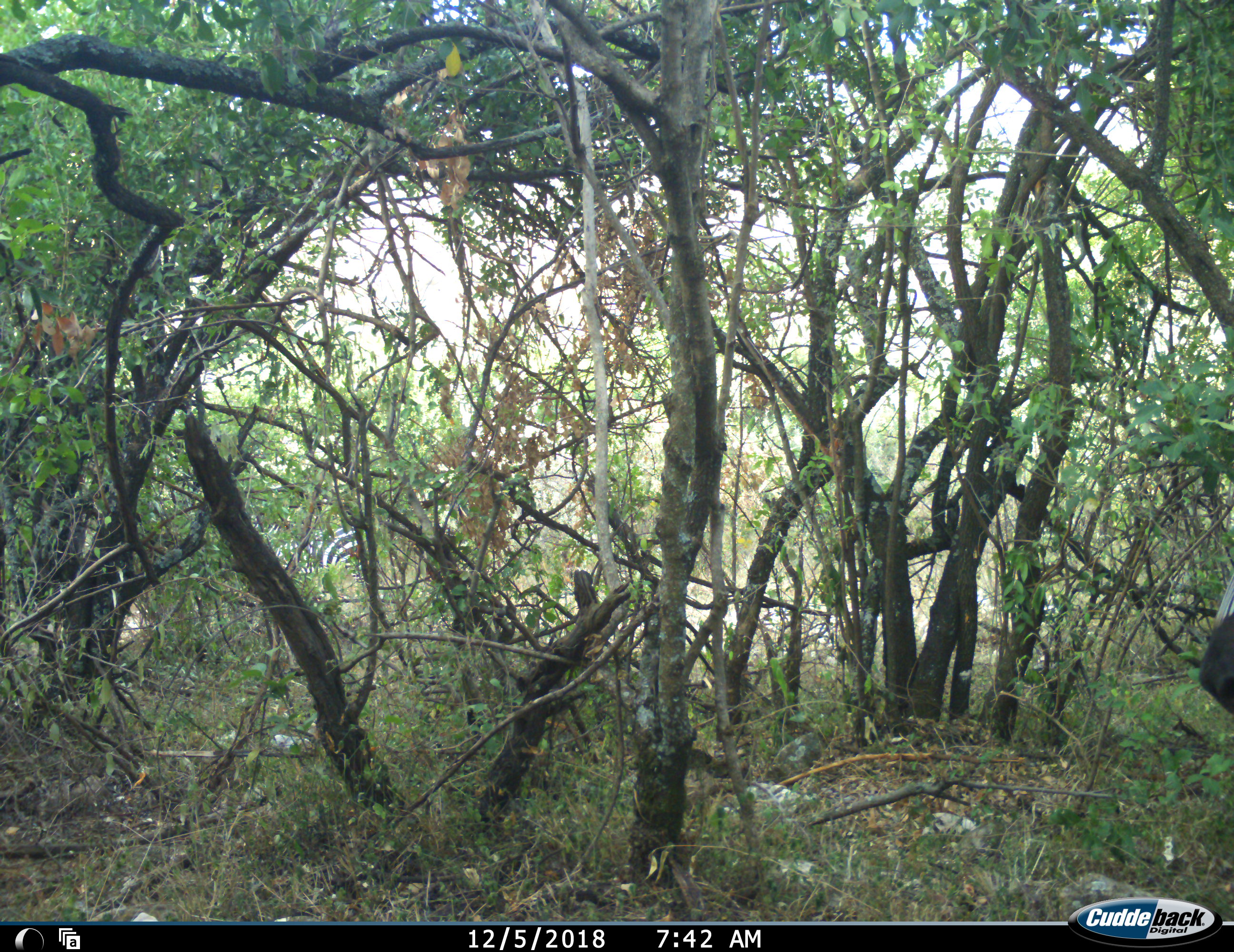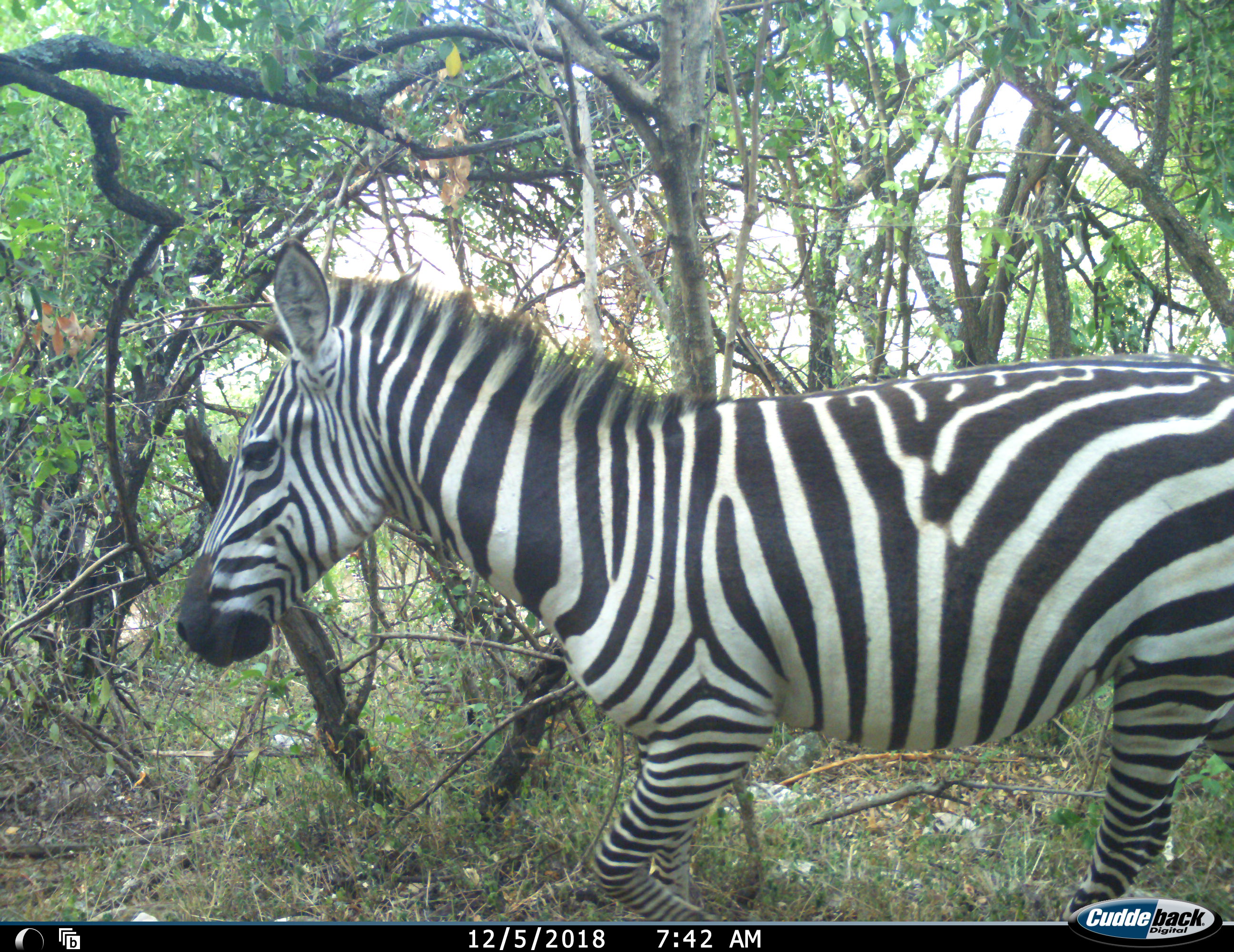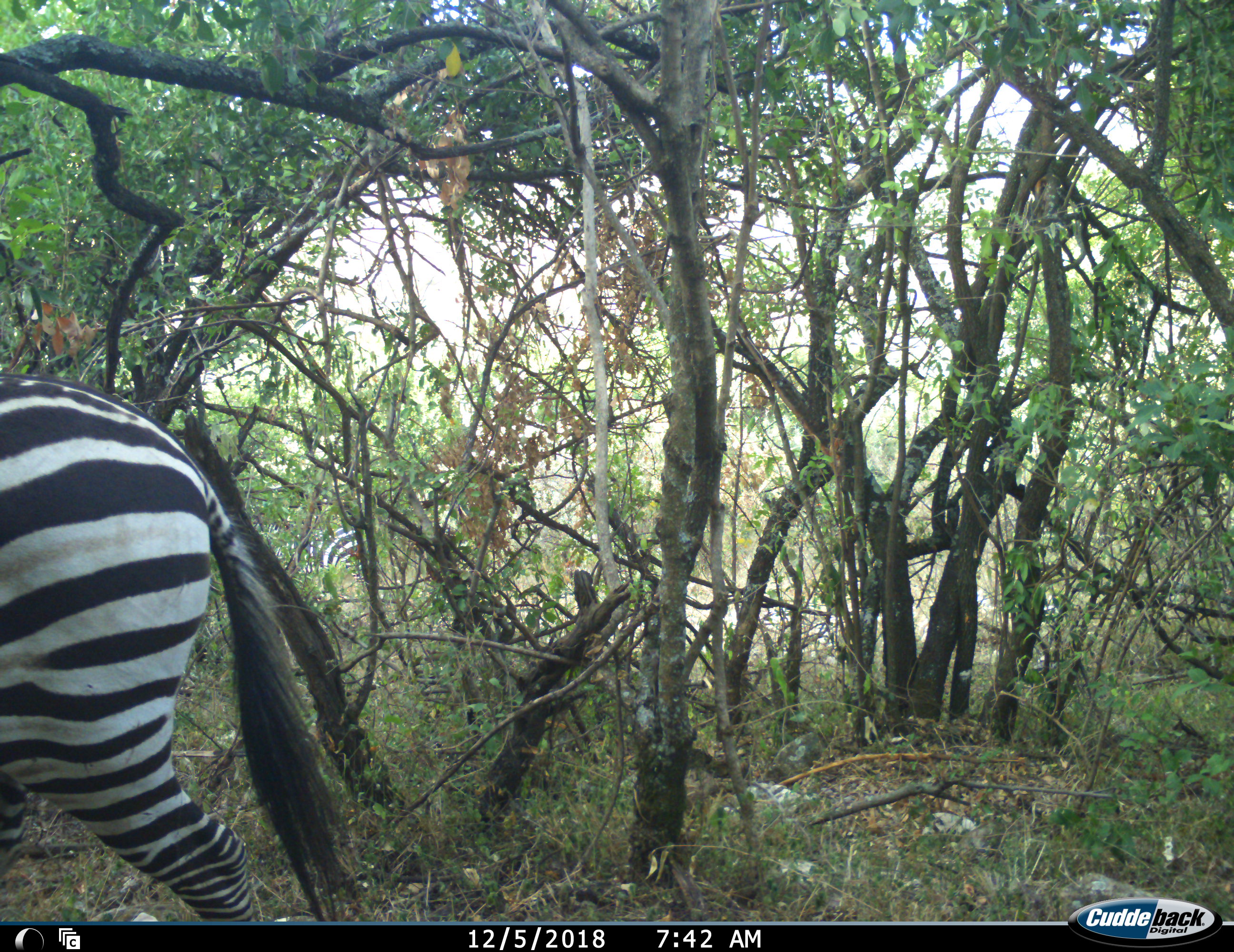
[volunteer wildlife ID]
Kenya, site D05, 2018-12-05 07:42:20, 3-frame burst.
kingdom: Animalia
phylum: Chordata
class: Mammalia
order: Perissodactyla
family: Equidae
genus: Equus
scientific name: Equus quagga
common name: plains zebra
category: zebra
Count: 1.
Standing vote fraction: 40%.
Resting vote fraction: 0%.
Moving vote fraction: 100%.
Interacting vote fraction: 0%.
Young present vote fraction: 0%.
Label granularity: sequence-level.